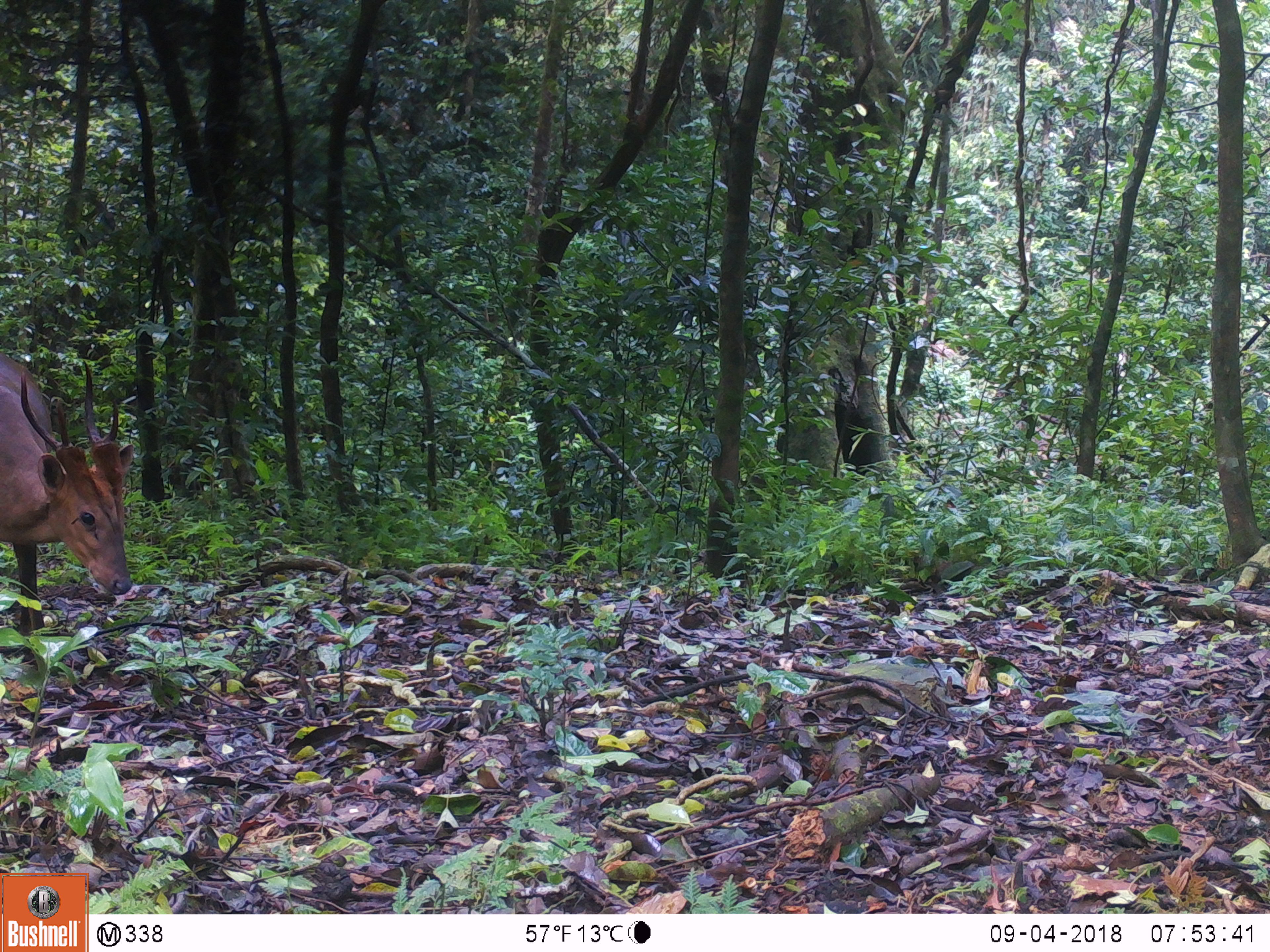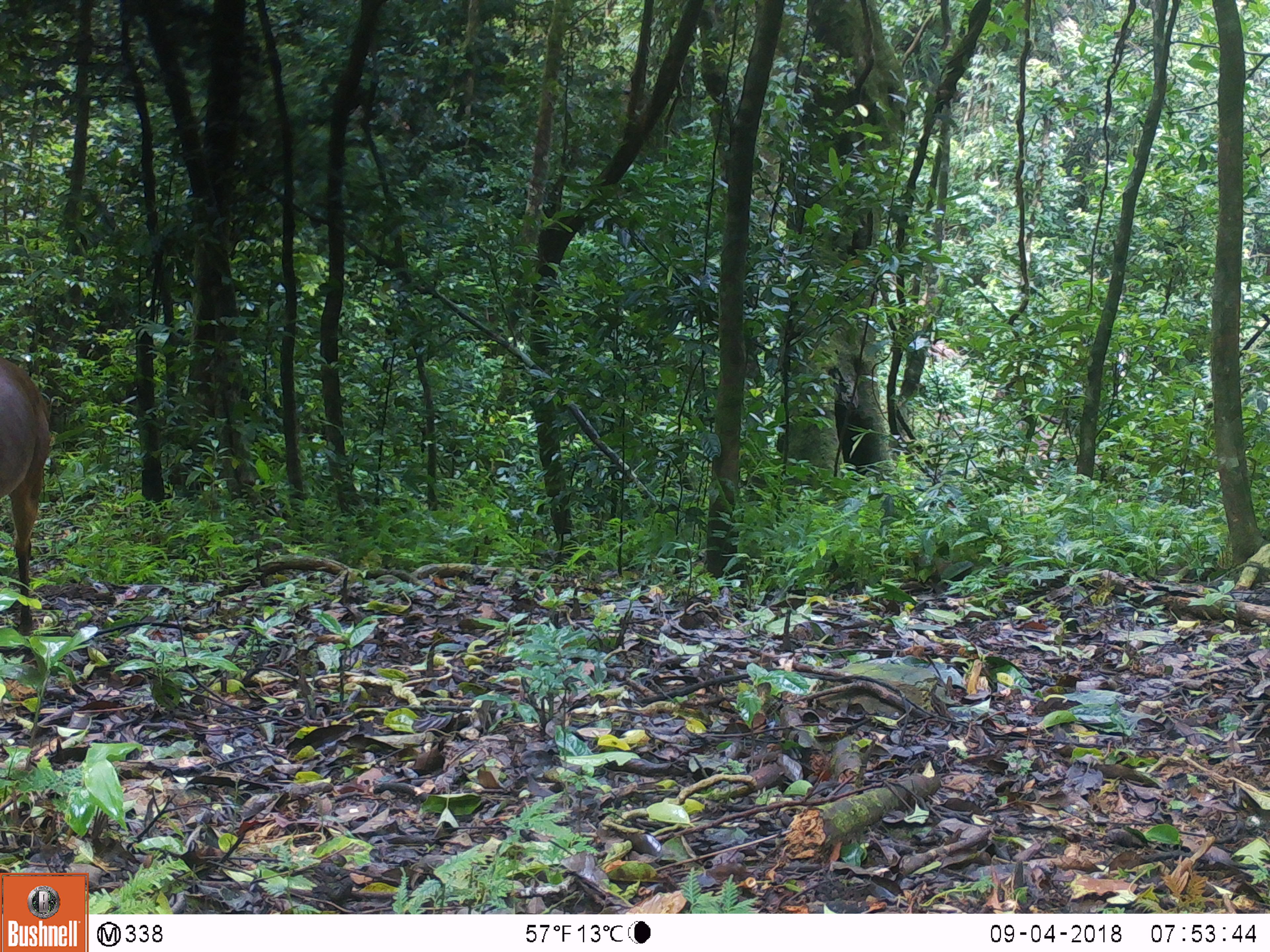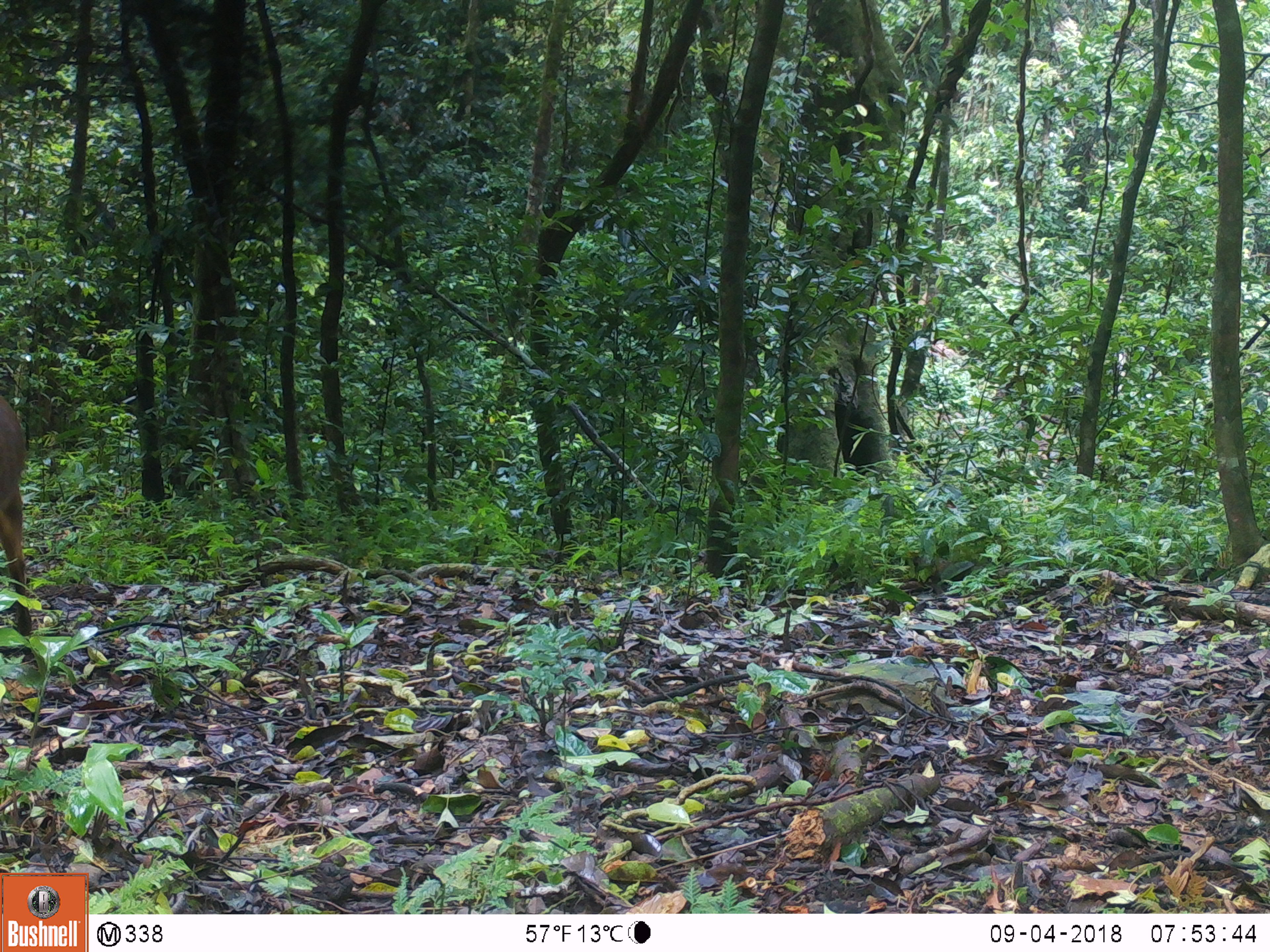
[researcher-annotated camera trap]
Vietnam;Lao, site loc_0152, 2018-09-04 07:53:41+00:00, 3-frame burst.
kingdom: Animalia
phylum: Chordata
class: Mammalia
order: Artiodactyla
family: Cervidae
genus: Muntiacus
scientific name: Muntiacus vuquangensis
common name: large-antlered muntjac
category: large antlered muntjac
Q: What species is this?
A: Large antlered muntjac (large-antlered muntjac) (Muntiacus vuquangensis).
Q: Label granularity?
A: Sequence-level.